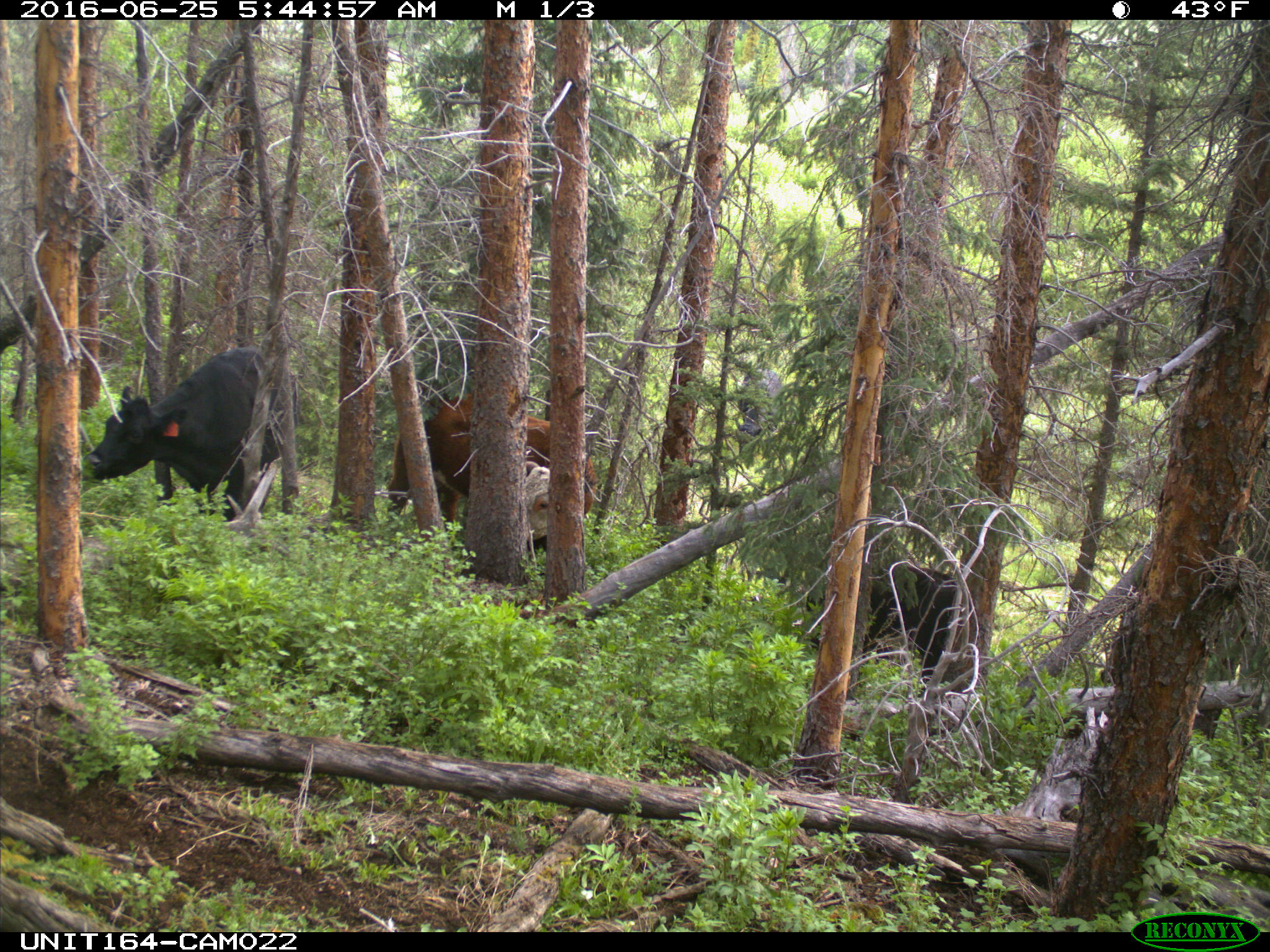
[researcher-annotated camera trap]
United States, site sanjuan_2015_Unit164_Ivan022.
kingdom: Animalia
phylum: Chordata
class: Mammalia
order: Artiodactyla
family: Bovidae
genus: Bos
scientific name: Bos taurus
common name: domestic cow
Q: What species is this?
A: Bos taurus (domestic cow).